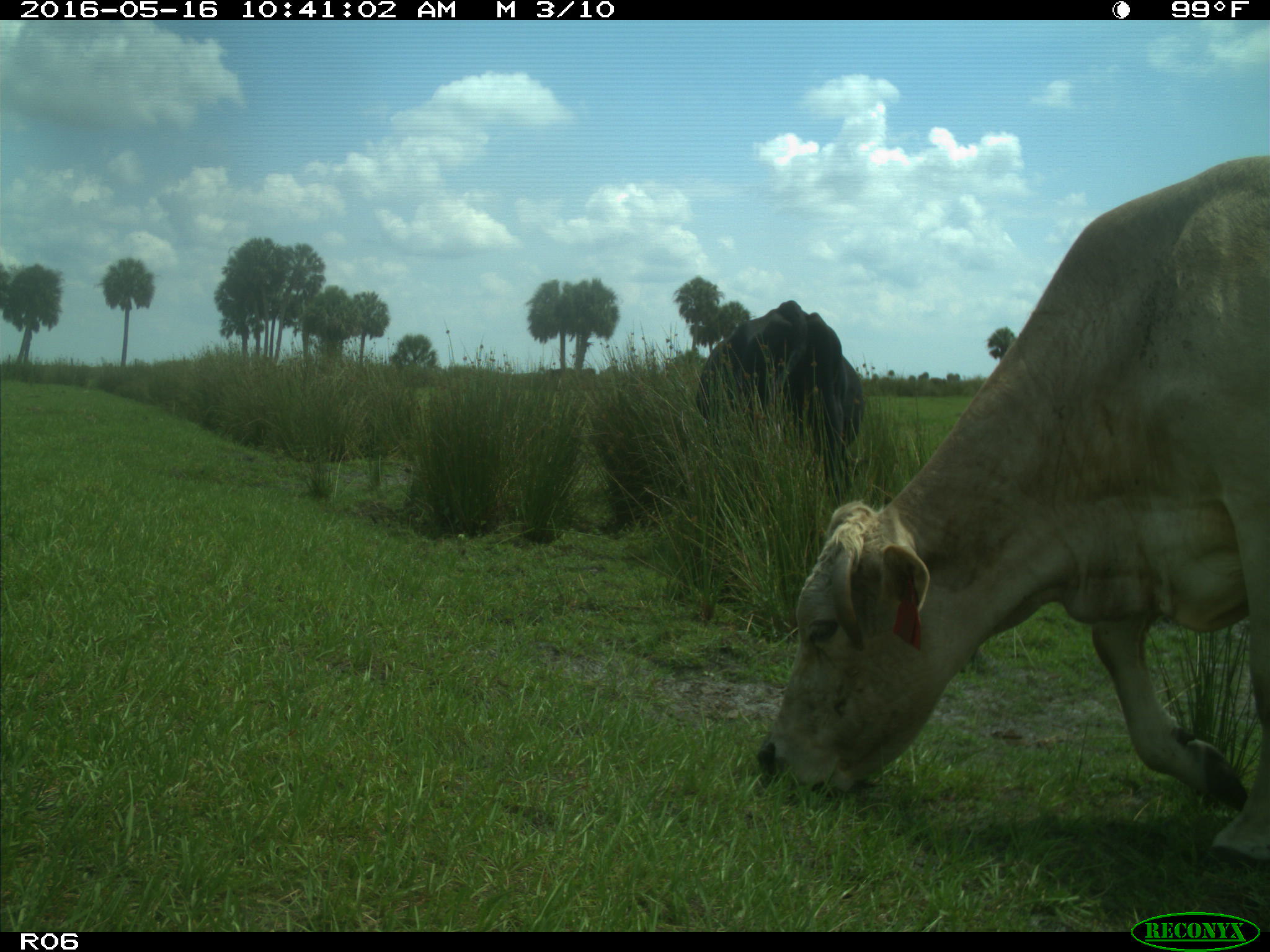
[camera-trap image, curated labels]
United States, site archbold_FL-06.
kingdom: Animalia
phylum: Chordata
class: Mammalia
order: Artiodactyla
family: Bovidae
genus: Bos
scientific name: Bos taurus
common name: domestic cow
Bos taurus (domestic cow).